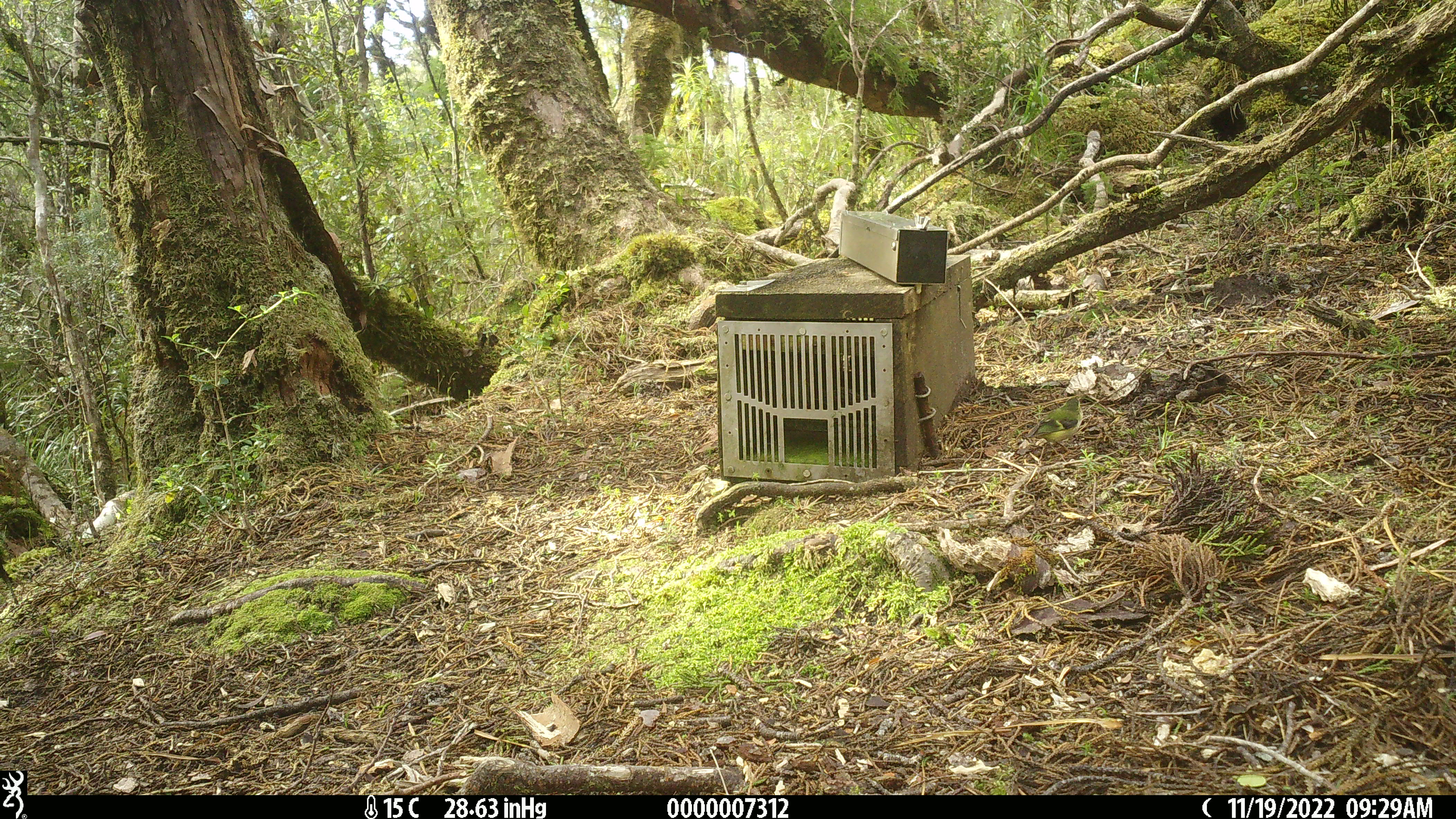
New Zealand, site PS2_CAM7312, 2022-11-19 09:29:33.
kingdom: Animalia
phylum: Chordata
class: Aves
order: Passeriformes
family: Acanthisittidae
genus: Acanthisitta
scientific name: Acanthisitta chloris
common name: rifleman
Rifleman (Acanthisitta chloris).